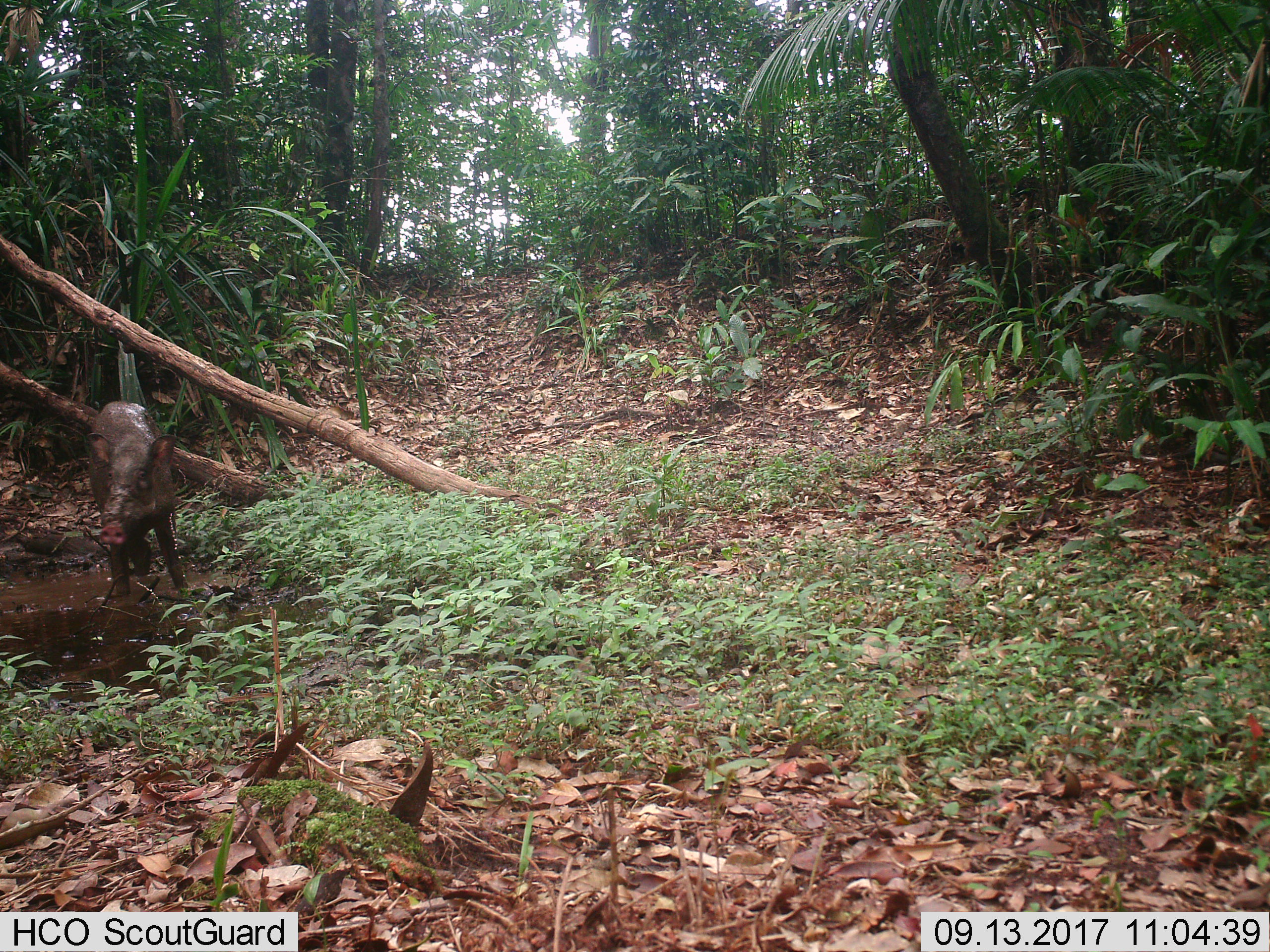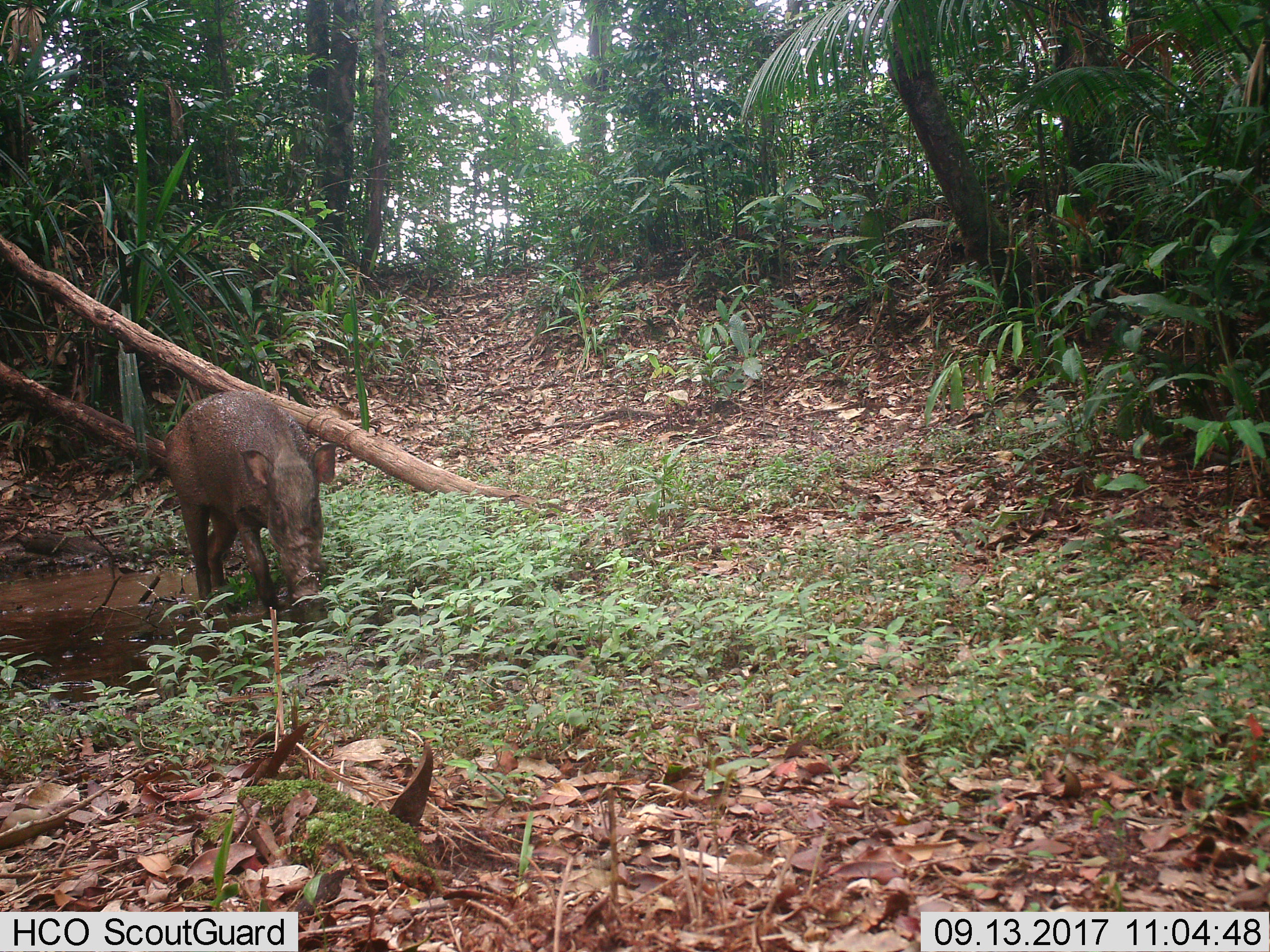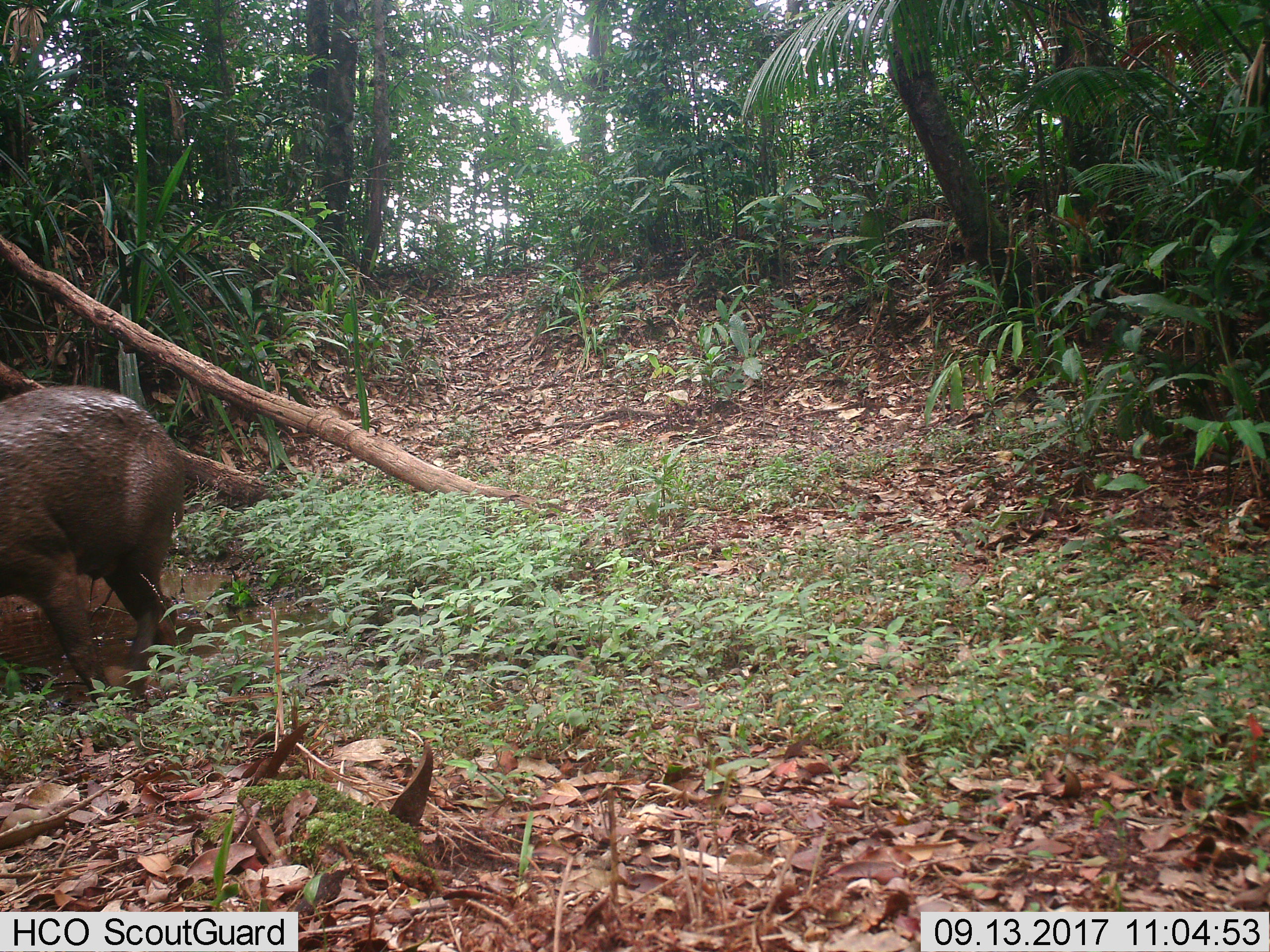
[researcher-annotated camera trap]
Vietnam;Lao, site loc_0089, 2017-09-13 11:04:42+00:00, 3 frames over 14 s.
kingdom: Animalia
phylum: Chordata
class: Mammalia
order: Artiodactyla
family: Suidae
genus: Sus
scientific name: Sus scrofa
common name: eurasian wild pig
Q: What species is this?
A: Eurasian wild pig (Sus scrofa).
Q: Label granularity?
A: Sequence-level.